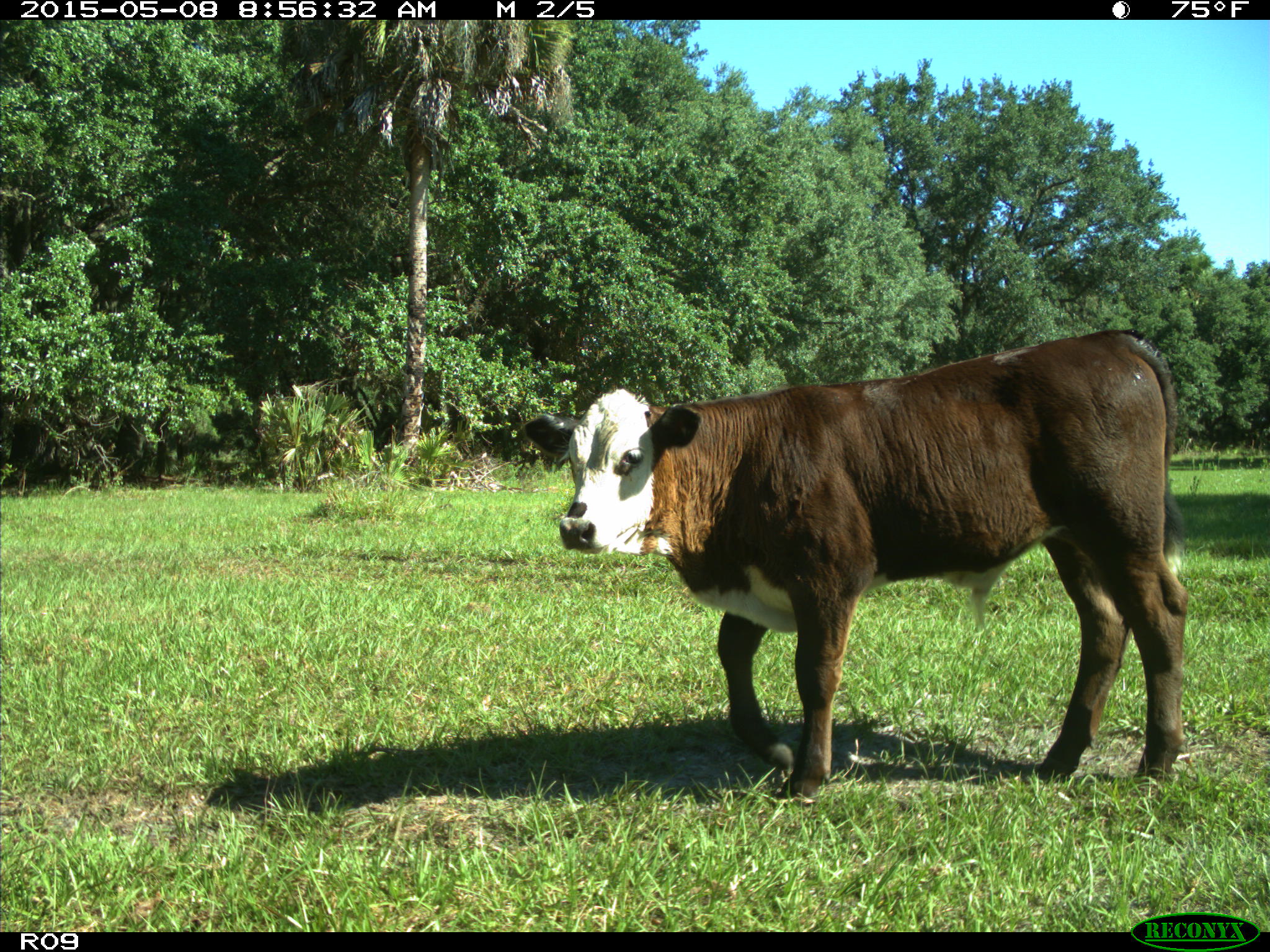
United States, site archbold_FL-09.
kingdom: Animalia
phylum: Chordata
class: Mammalia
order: Artiodactyla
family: Bovidae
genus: Bos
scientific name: Bos taurus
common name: domestic cow